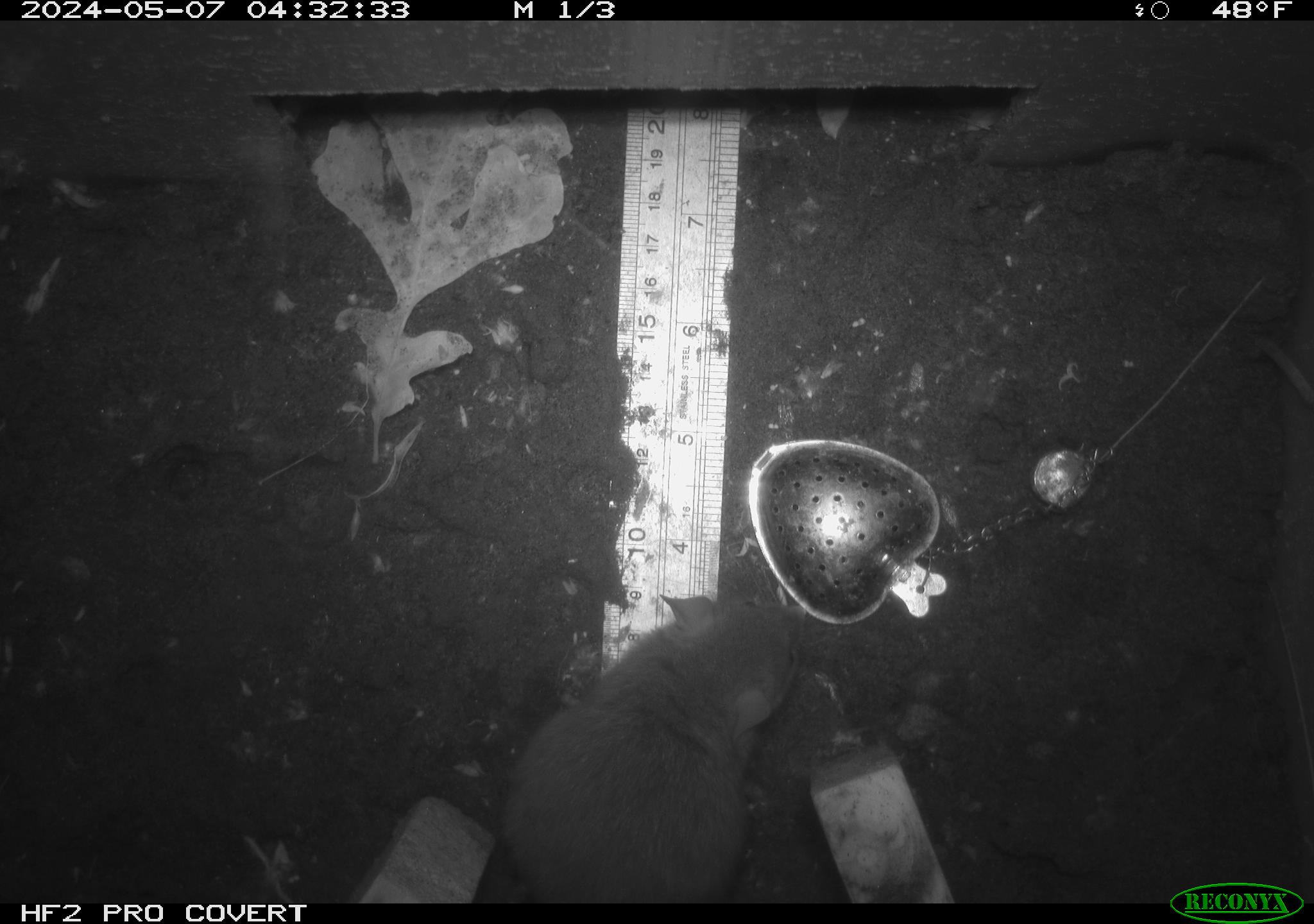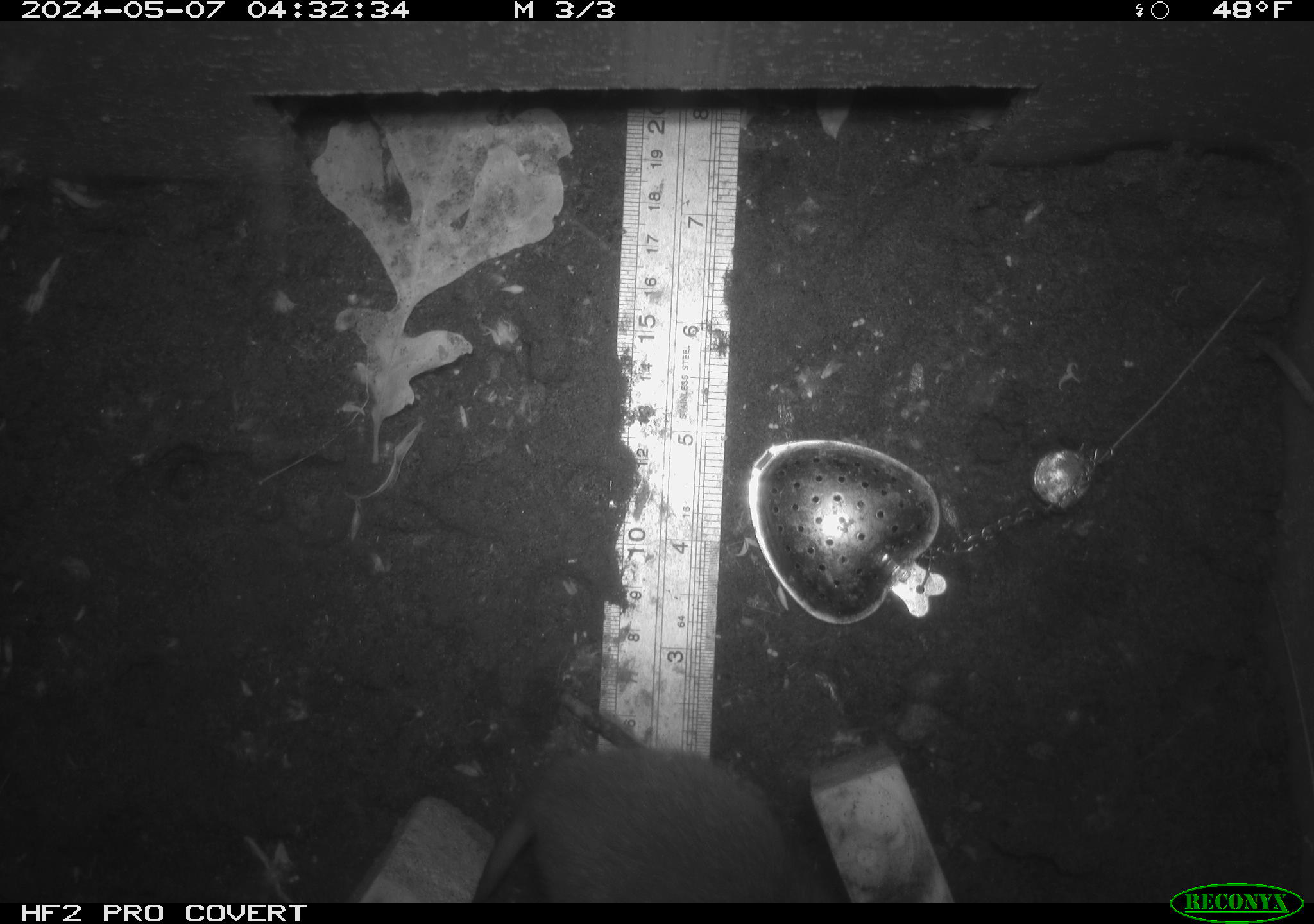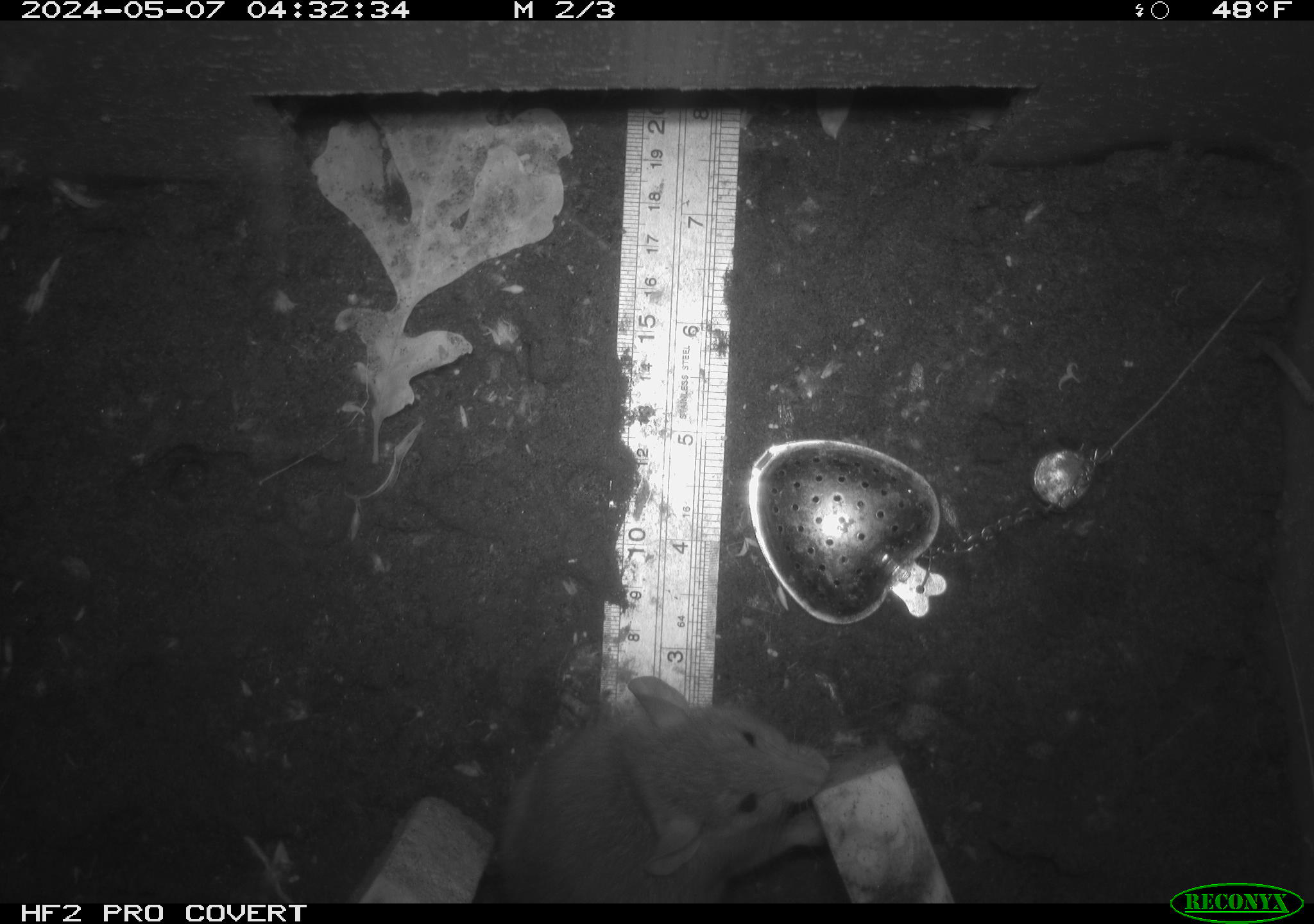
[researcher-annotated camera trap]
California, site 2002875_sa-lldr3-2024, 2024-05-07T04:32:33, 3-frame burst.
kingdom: Animalia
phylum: Chordata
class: Mammalia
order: Rodentia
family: Muridae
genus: Rattus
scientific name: Rattus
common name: rat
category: rattus species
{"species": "rattus species (rat) (Rattus)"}